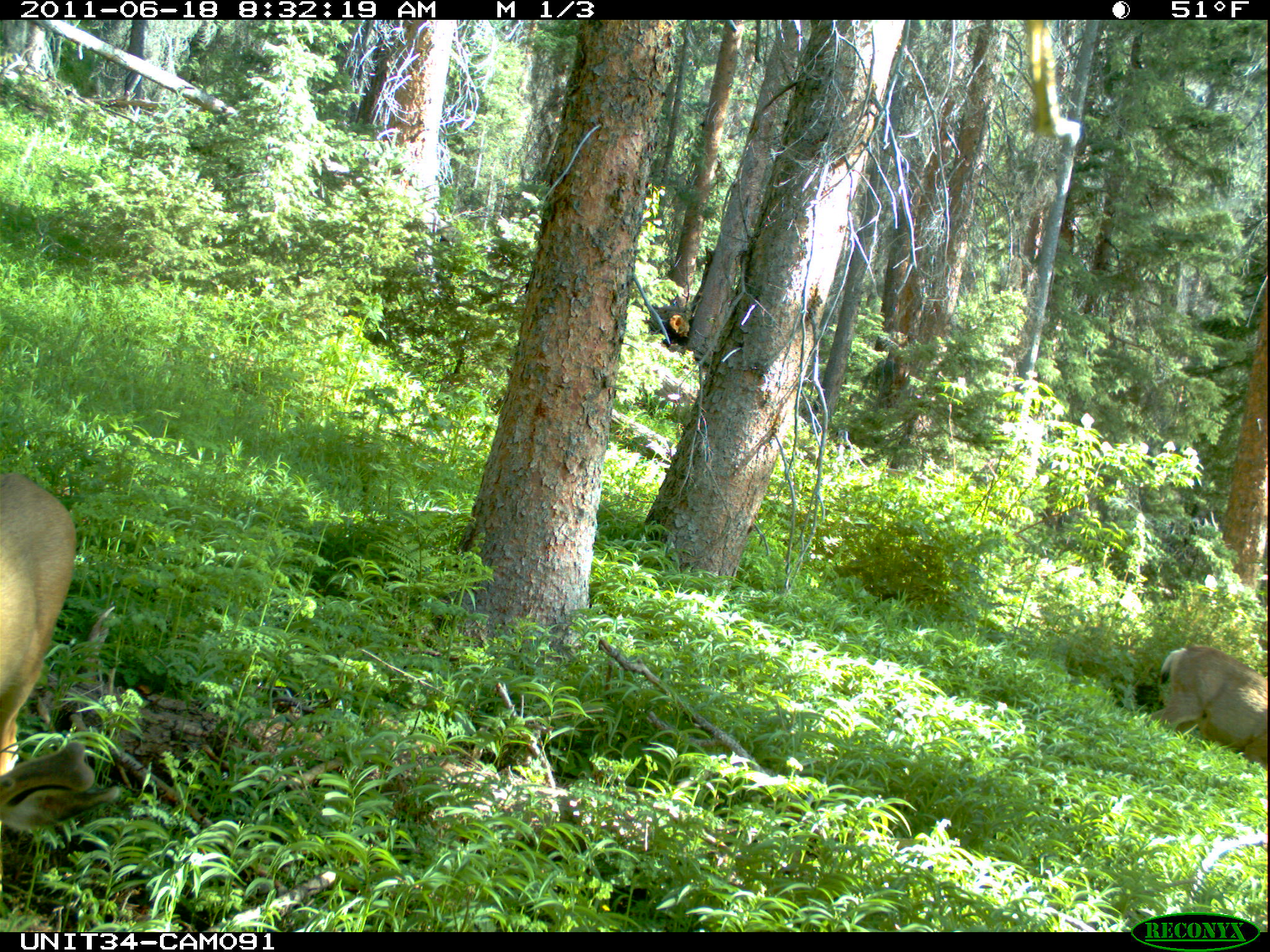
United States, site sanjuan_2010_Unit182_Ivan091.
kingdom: Animalia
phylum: Chordata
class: Mammalia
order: Artiodactyla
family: Cervidae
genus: Odocoileus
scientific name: Odocoileus hemionus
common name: mule deer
Odocoileus hemionus (mule deer).